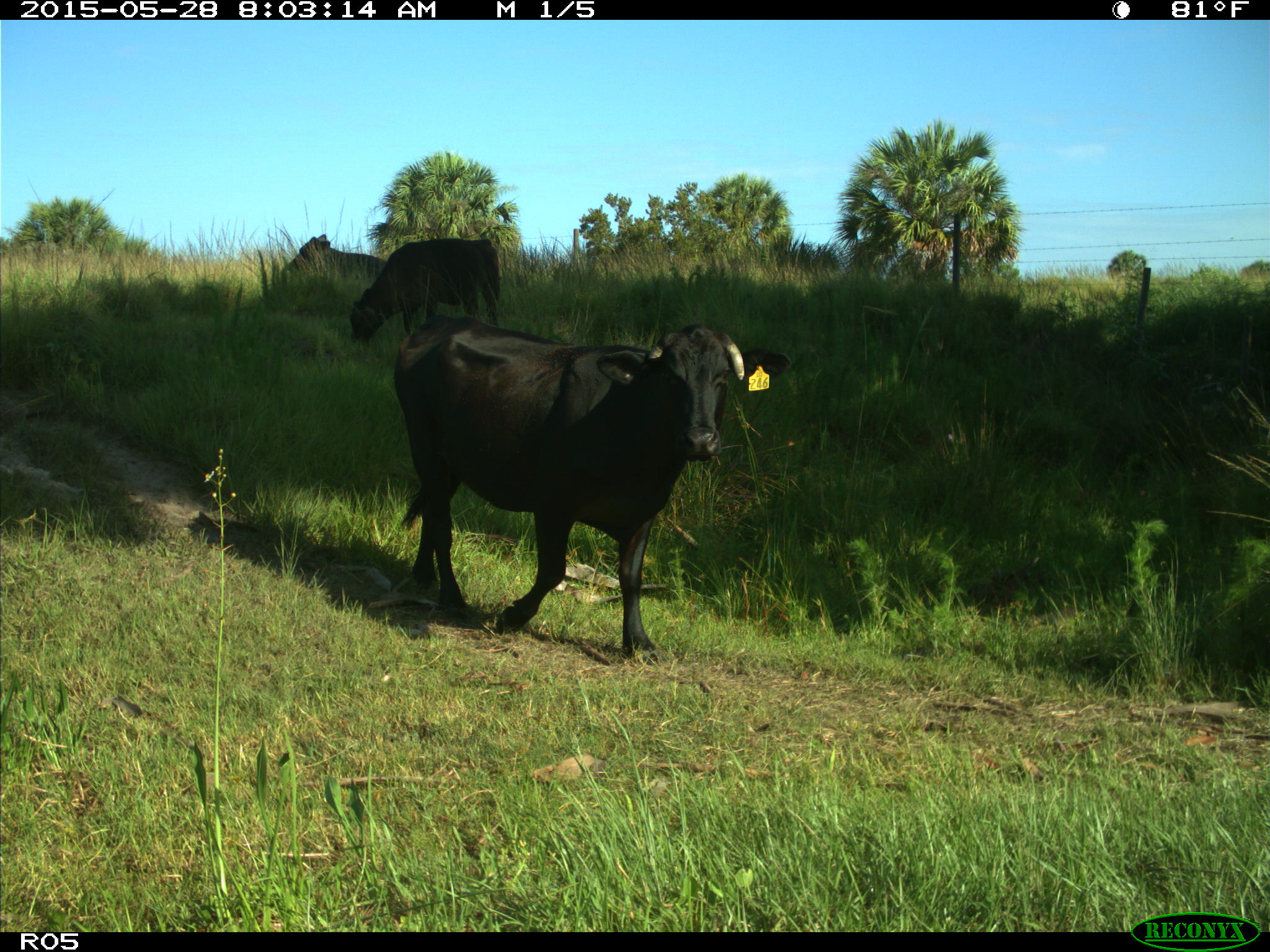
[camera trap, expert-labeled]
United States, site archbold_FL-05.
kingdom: Animalia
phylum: Chordata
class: Mammalia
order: Artiodactyla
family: Bovidae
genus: Bos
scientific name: Bos taurus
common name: domestic cow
Bos taurus (domestic cow).